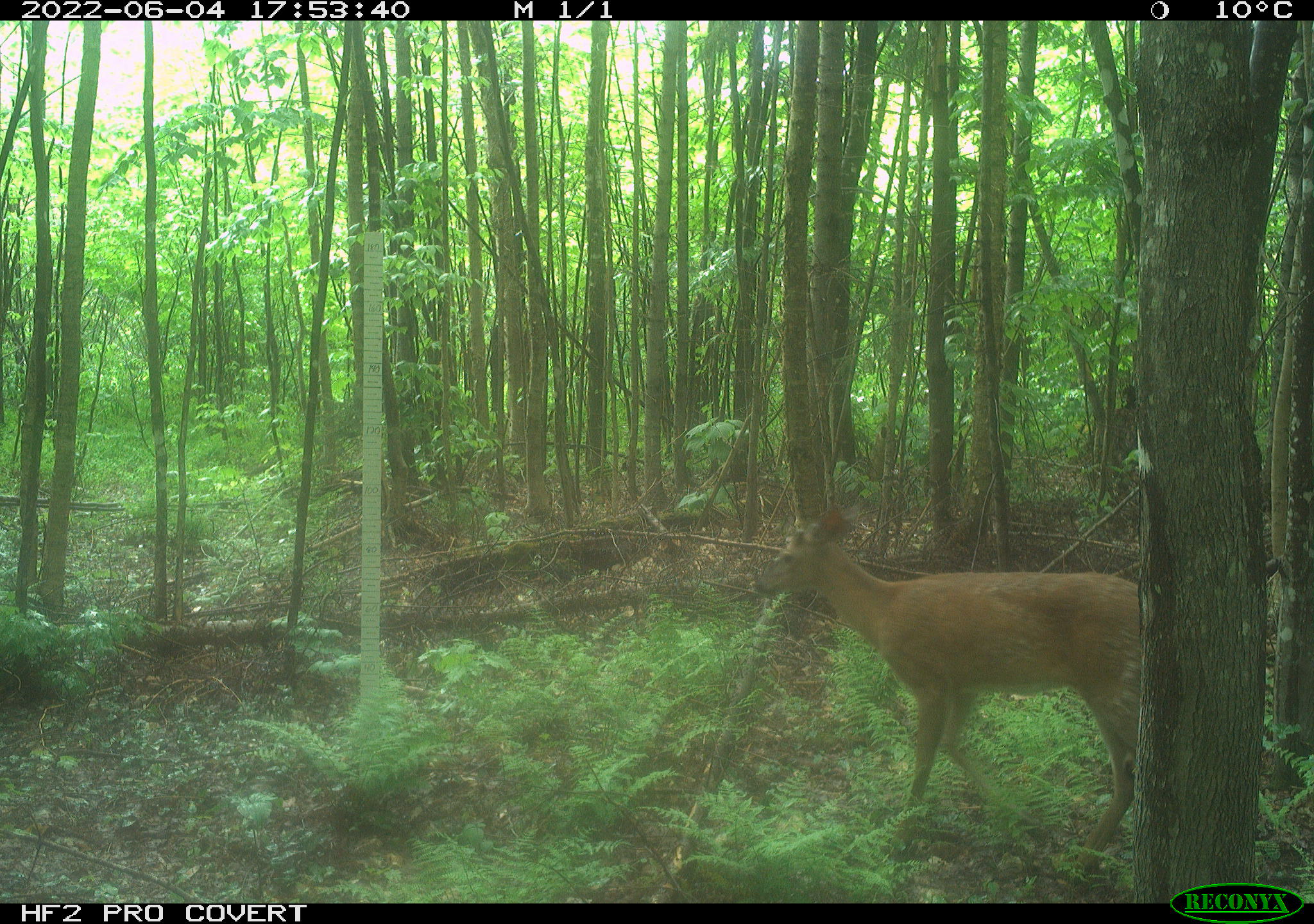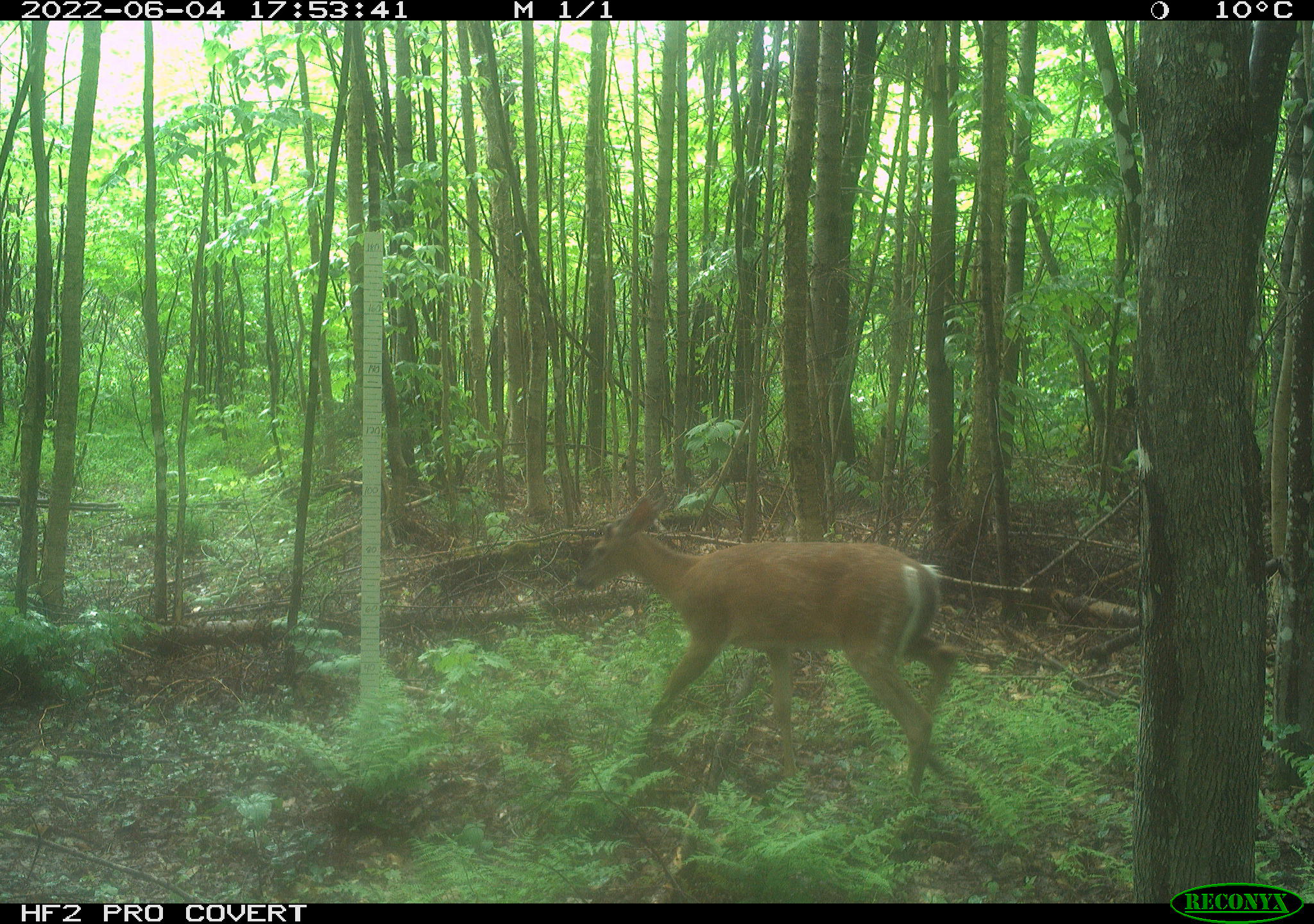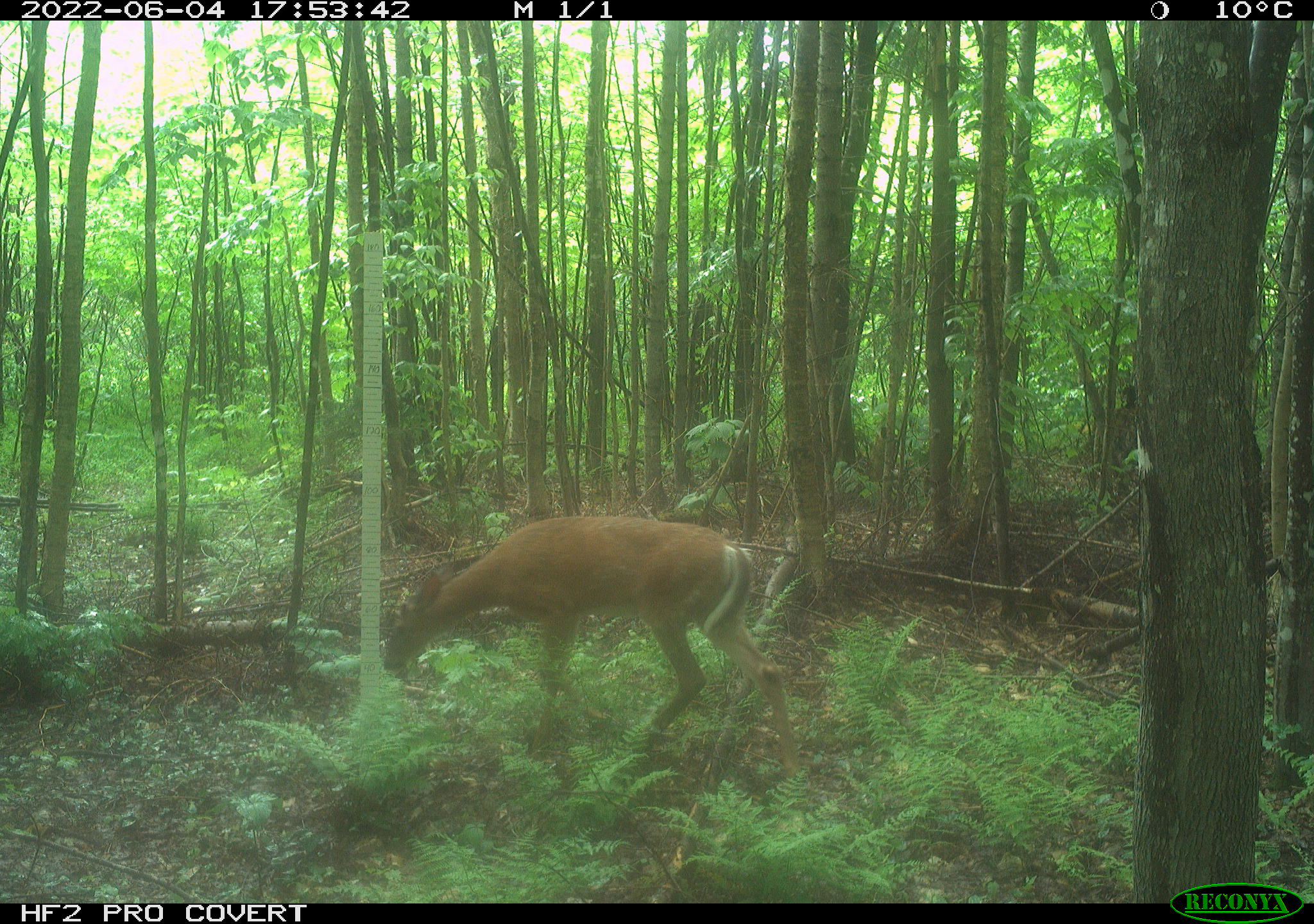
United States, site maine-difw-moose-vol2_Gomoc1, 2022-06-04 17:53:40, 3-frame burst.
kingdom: Animalia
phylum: Chordata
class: Mammalia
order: Artiodactyla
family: Cervidae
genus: Odocoileus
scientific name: Odocoileus virginianus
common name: white-tailed deer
White-tailed deer (Odocoileus virginianus).